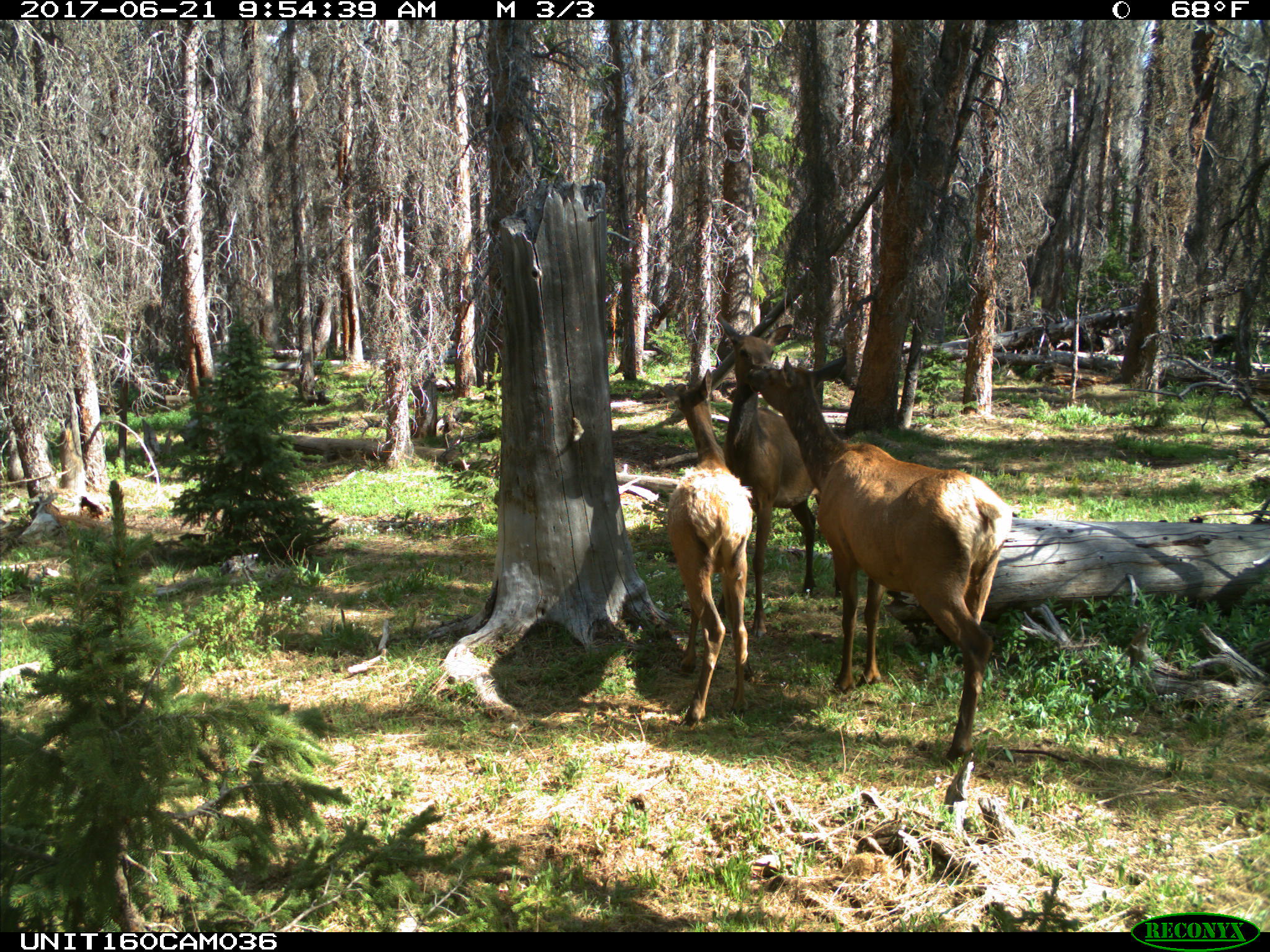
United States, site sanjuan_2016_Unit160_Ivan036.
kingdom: Animalia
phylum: Chordata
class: Mammalia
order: Artiodactyla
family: Cervidae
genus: Cervus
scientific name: Cervus elaphus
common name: red deer